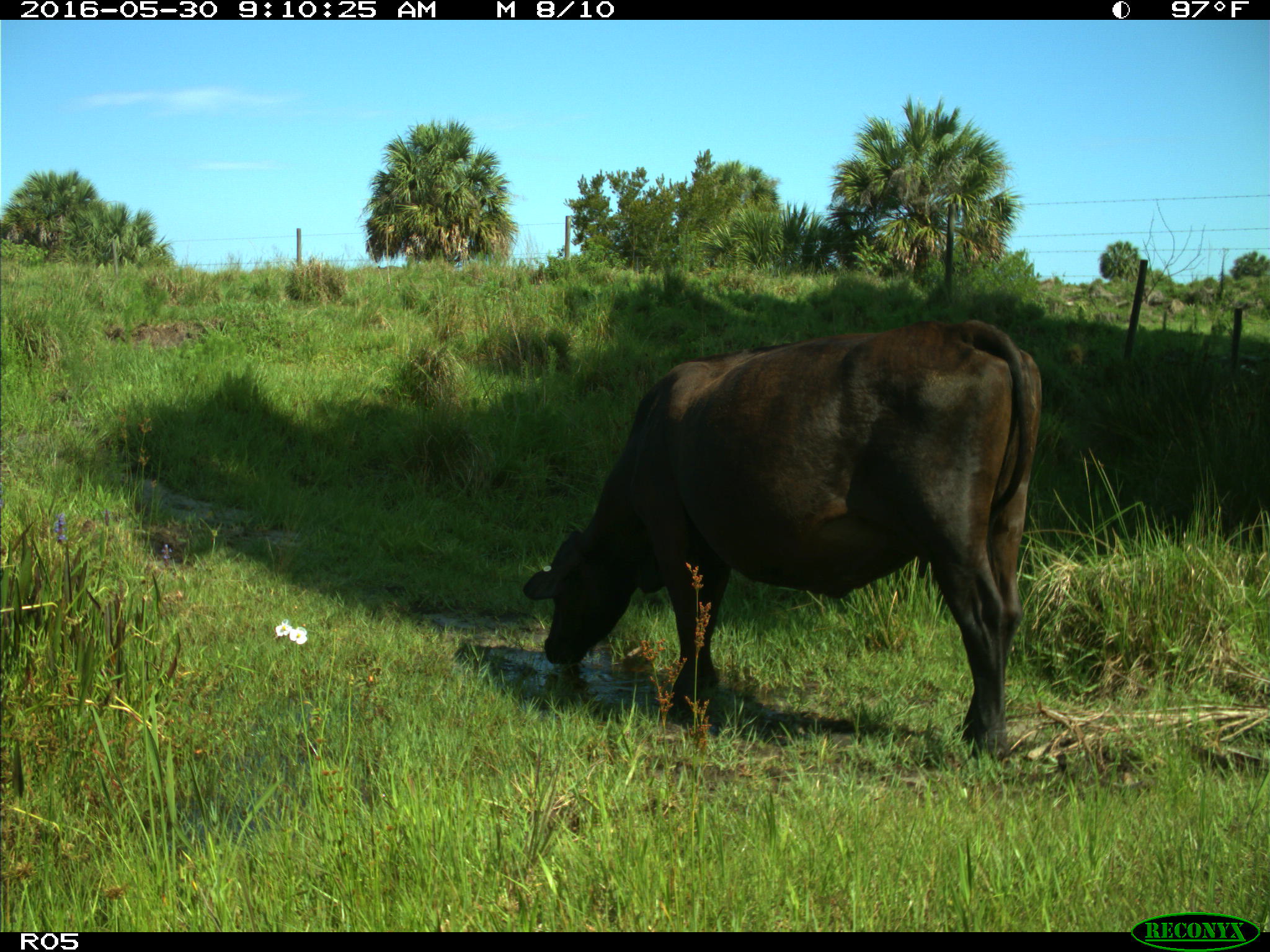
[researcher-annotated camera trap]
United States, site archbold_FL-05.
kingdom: Animalia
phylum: Chordata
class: Mammalia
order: Artiodactyla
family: Bovidae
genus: Bos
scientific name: Bos taurus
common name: domestic cow